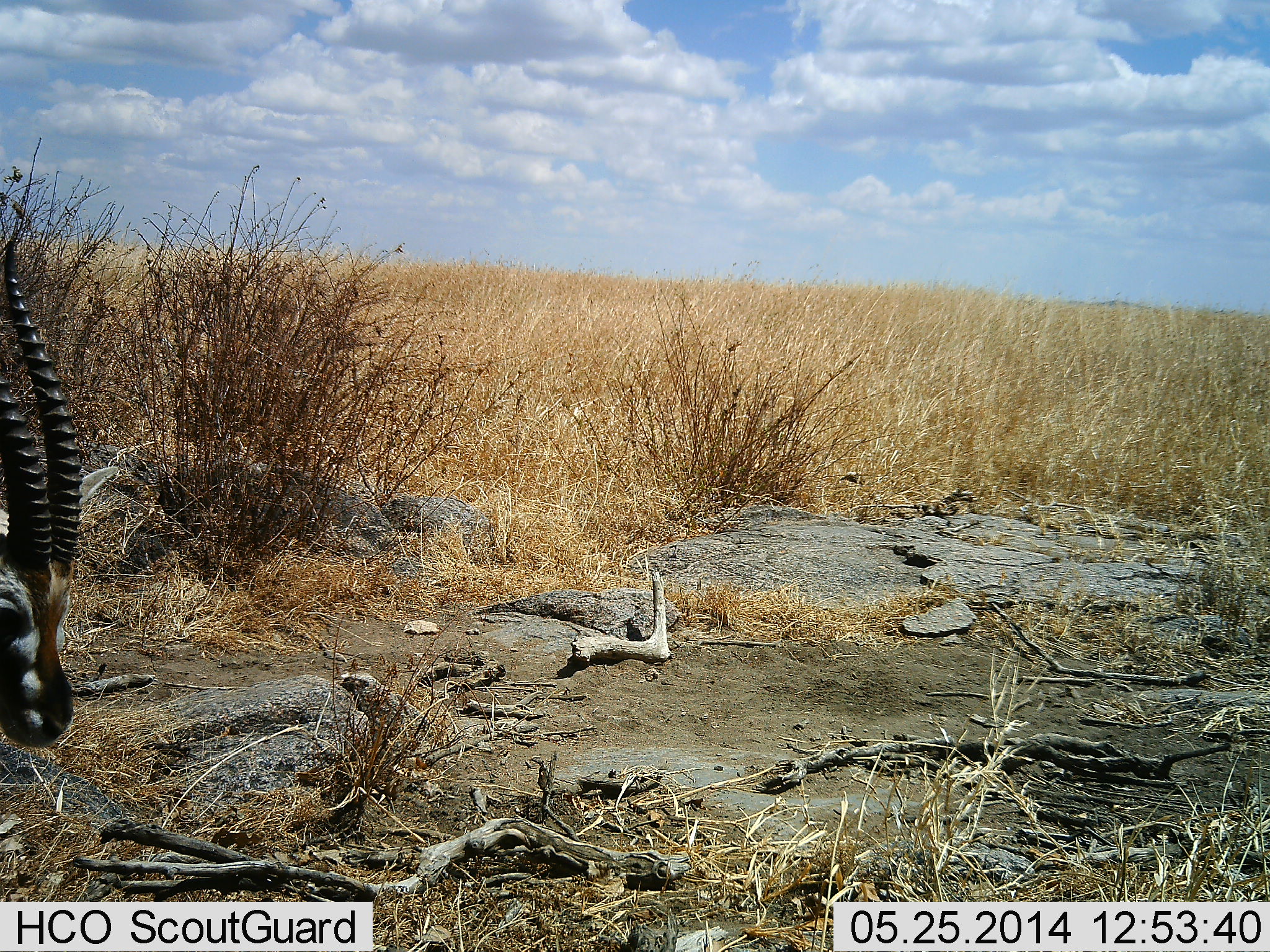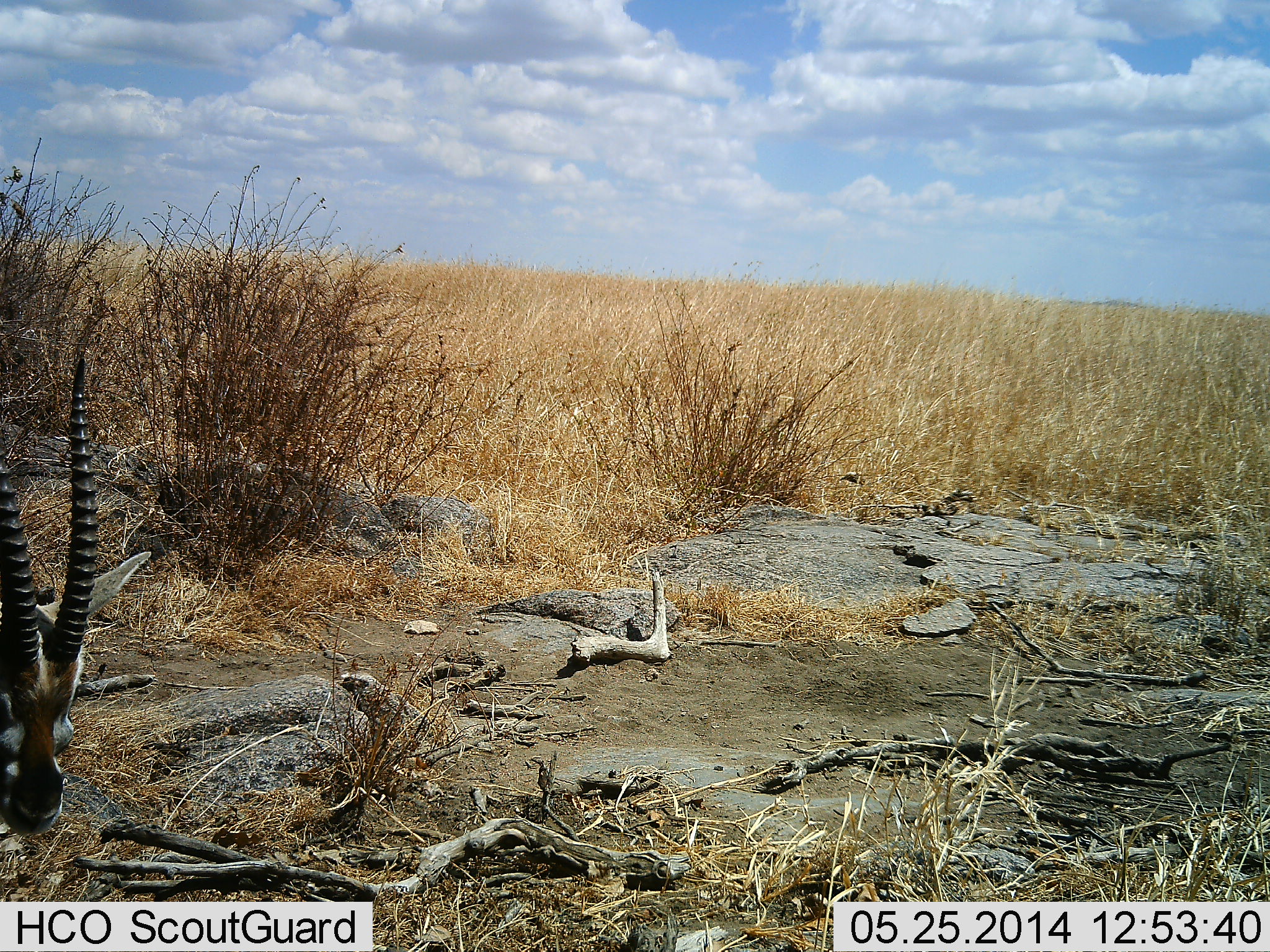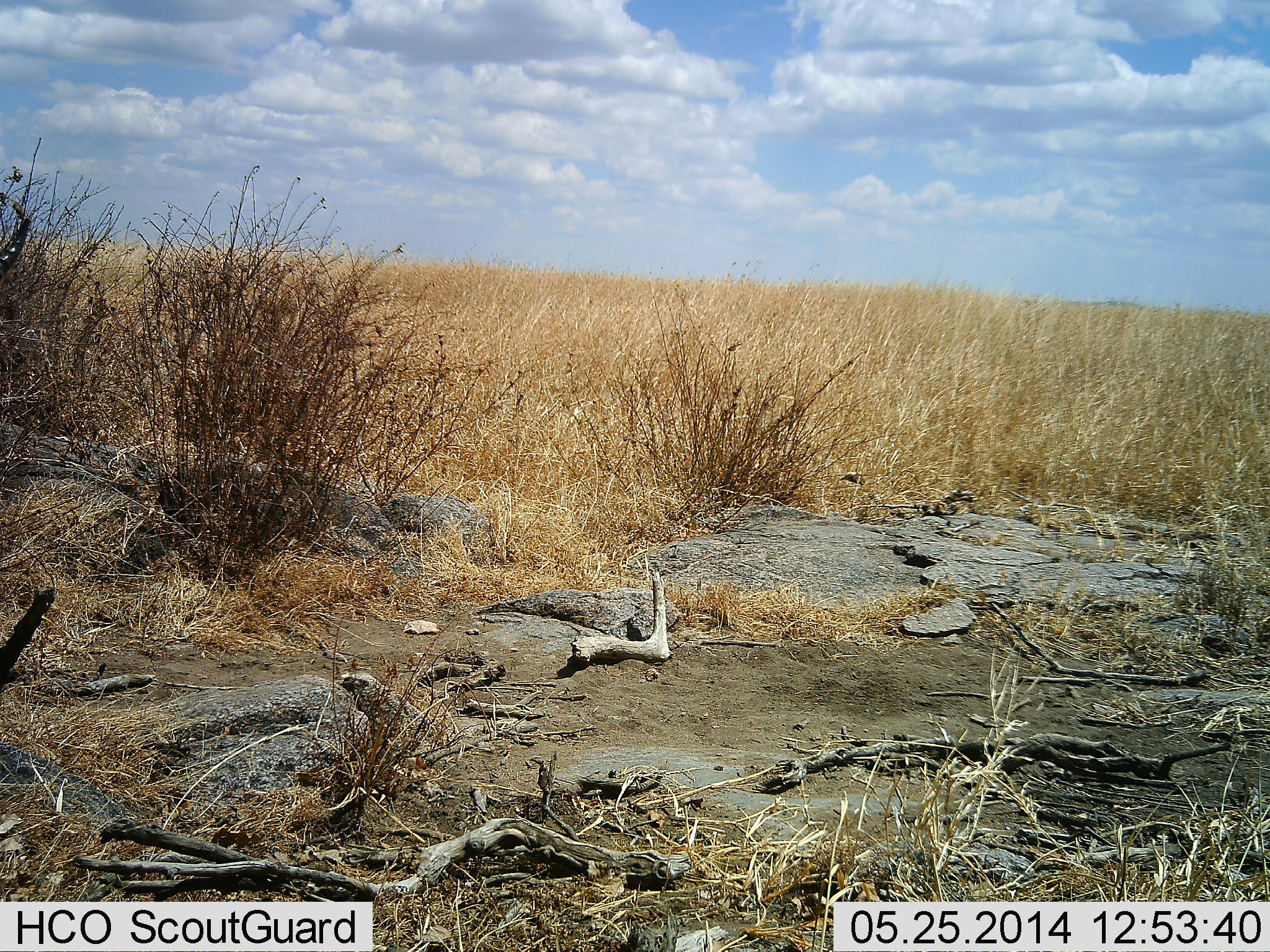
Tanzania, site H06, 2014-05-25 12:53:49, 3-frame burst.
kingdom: Animalia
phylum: Chordata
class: Mammalia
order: Artiodactyla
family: Bovidae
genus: Eudorcas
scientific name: Eudorcas thomsonii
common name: thomson's gazelle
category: gazellethomsons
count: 1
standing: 50%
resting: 0%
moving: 0%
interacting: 0%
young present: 0%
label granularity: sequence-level